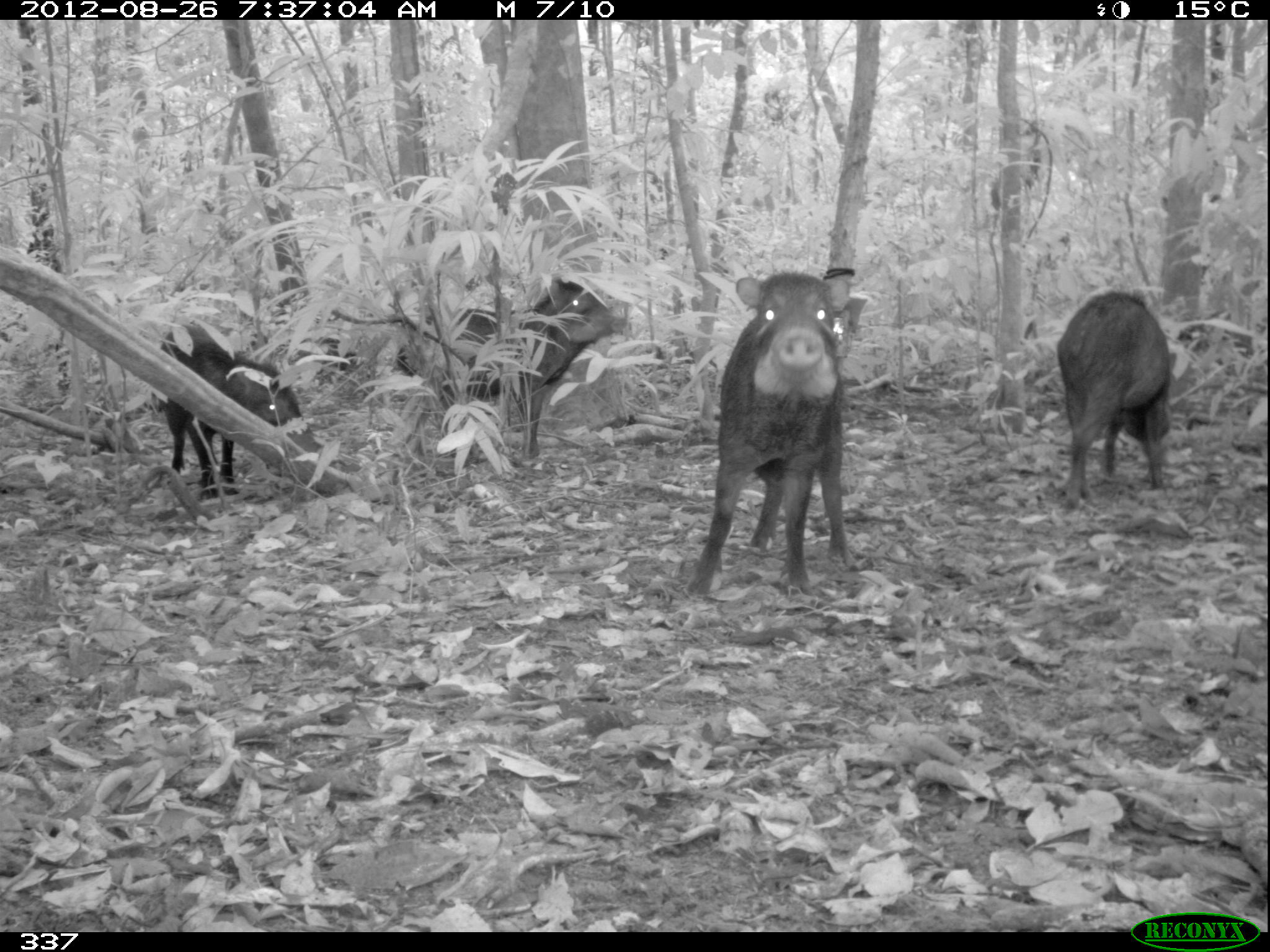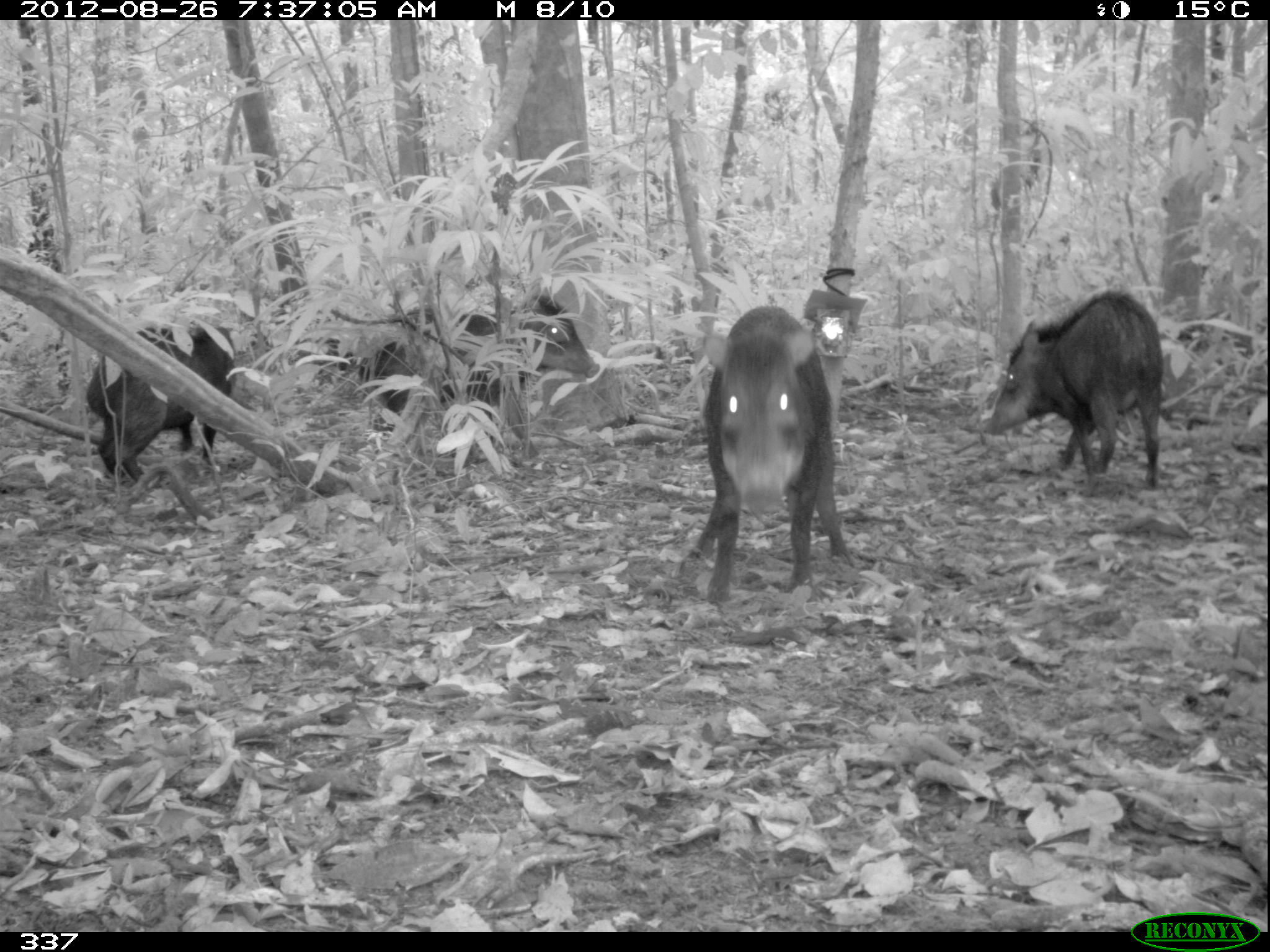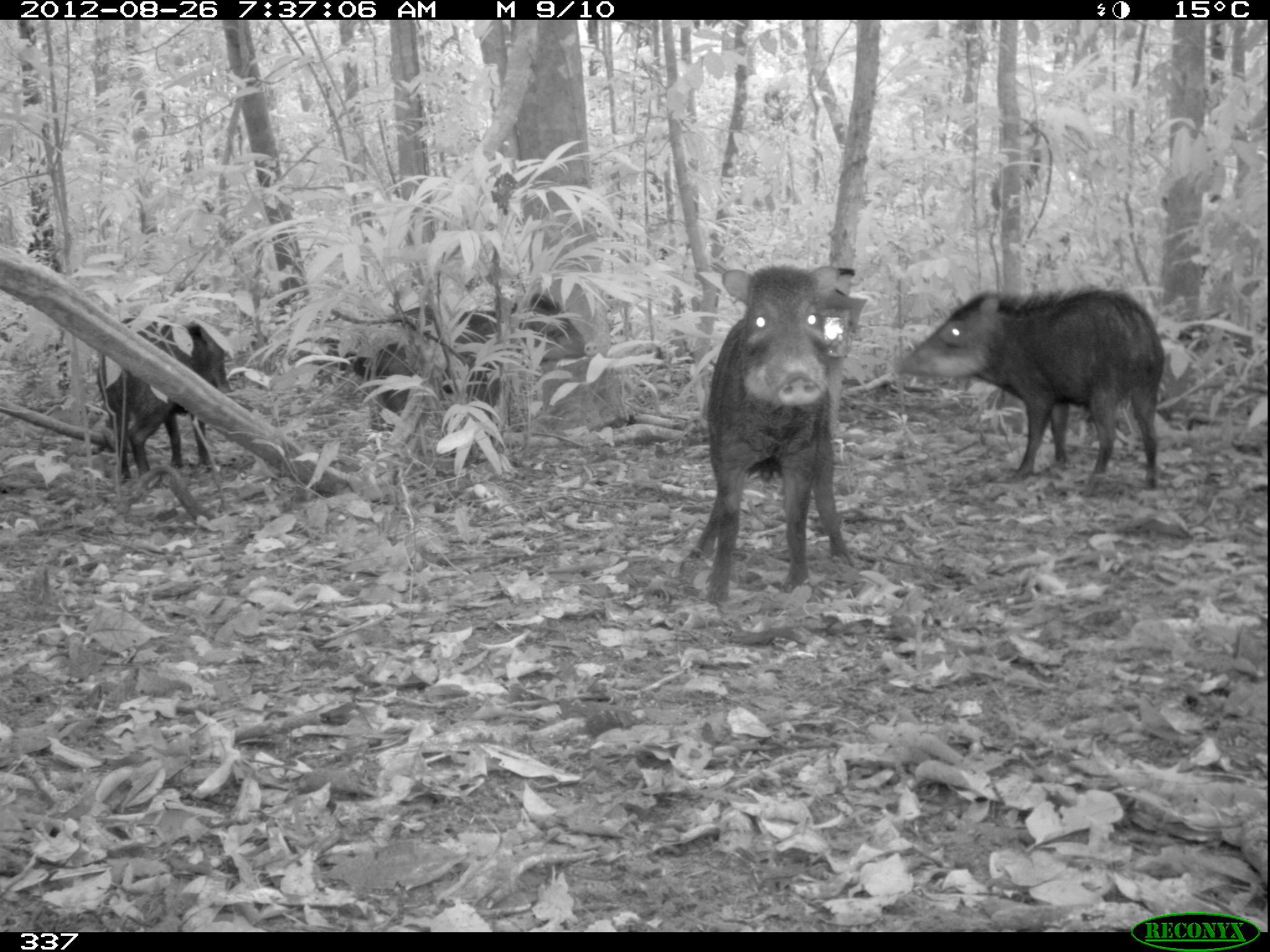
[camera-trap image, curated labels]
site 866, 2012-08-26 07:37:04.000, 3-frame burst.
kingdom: Animalia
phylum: Chordata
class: Mammalia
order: Artiodactyla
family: Tayassuidae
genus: Tayassu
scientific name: Tayassu pecari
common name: white-lipped peccary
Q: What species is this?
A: Tayassu pecari (white-lipped peccary).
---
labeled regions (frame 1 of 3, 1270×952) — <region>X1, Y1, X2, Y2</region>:
tayassu pecari: <region>687, 271, 856, 594</region>; <region>397, 281, 628, 470</region>; <region>156, 322, 320, 502</region>; <region>1053, 289, 1176, 511</region>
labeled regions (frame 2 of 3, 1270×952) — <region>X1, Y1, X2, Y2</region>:
tayassu pecari: <region>675, 303, 853, 603</region>; <region>345, 295, 600, 462</region>; <region>983, 292, 1164, 495</region>; <region>83, 324, 237, 482</region>